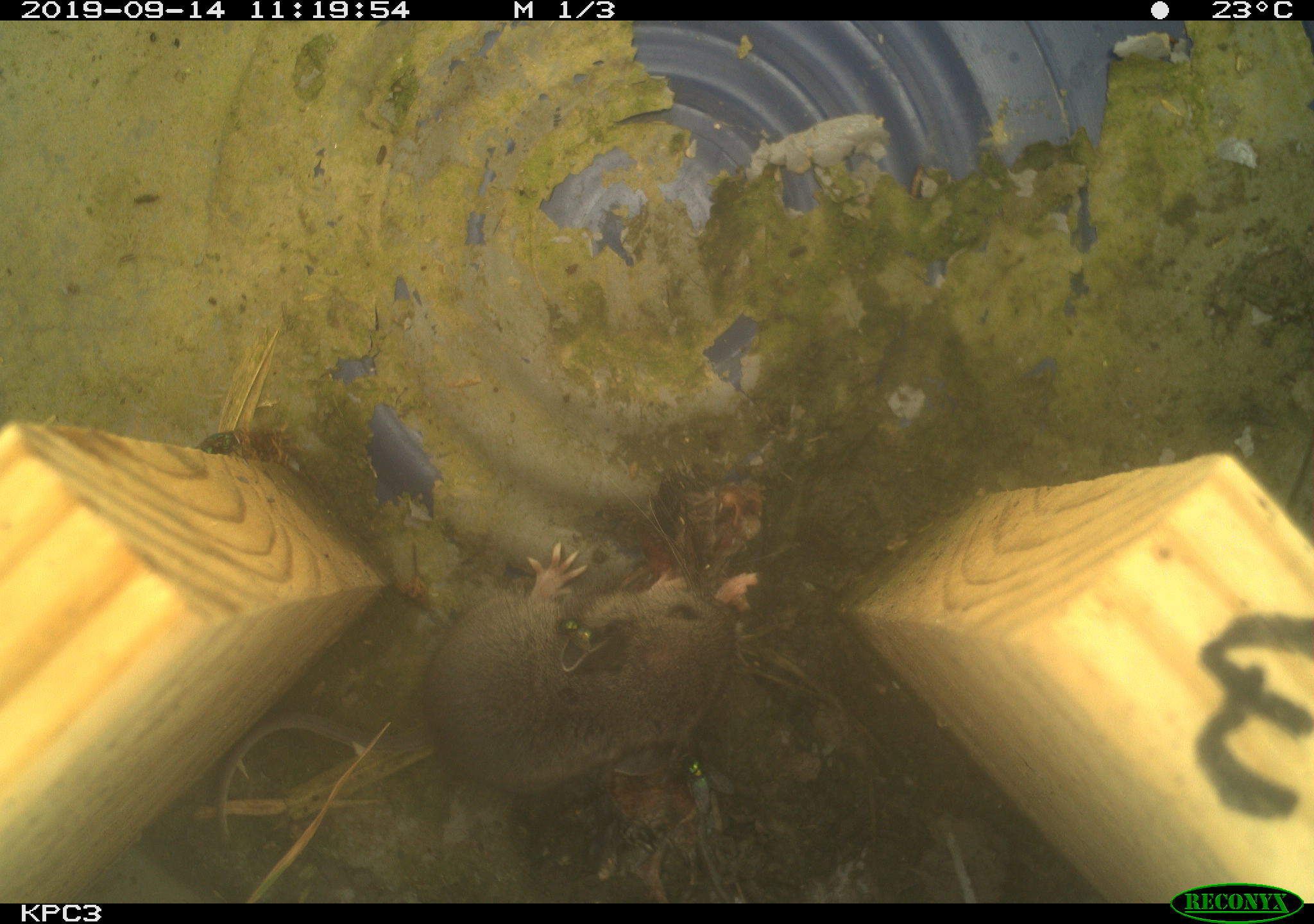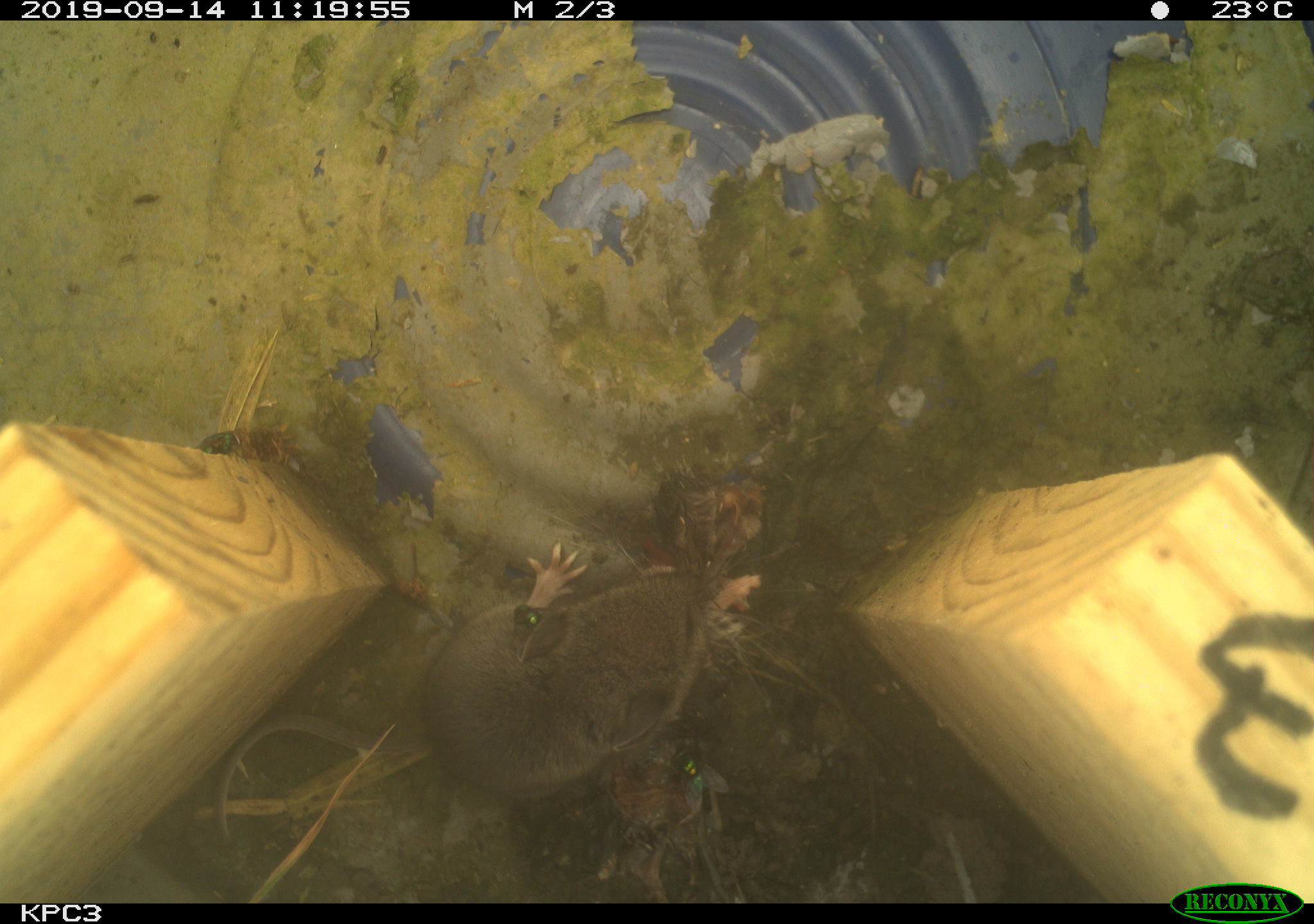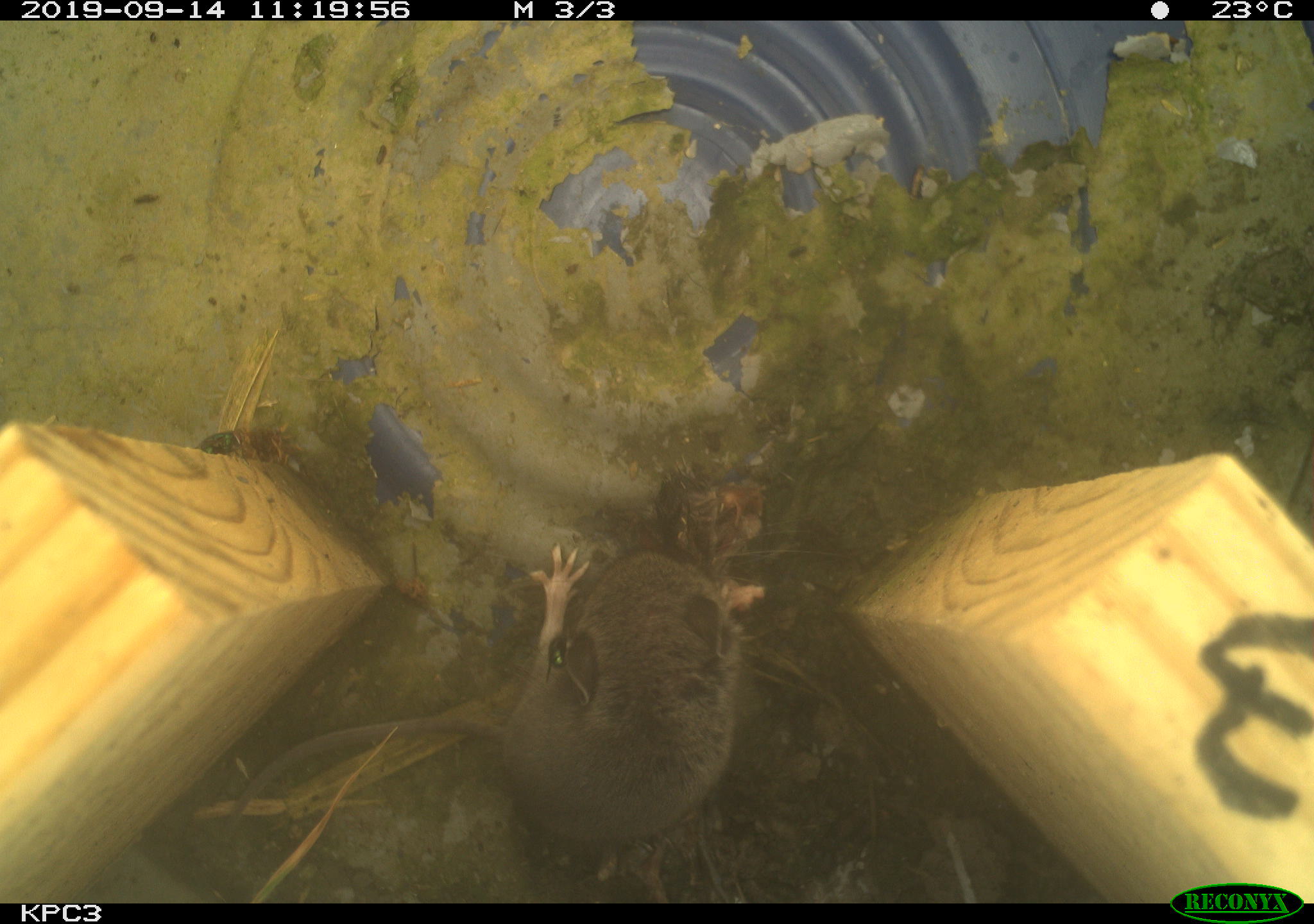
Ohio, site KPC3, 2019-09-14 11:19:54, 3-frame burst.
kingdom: Animalia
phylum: Chordata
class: Mammalia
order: Rodentia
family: Cricetidae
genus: Peromyscus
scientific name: Peromyscus leucopus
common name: white-footed mouse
White-footed mouse (Peromyscus leucopus).